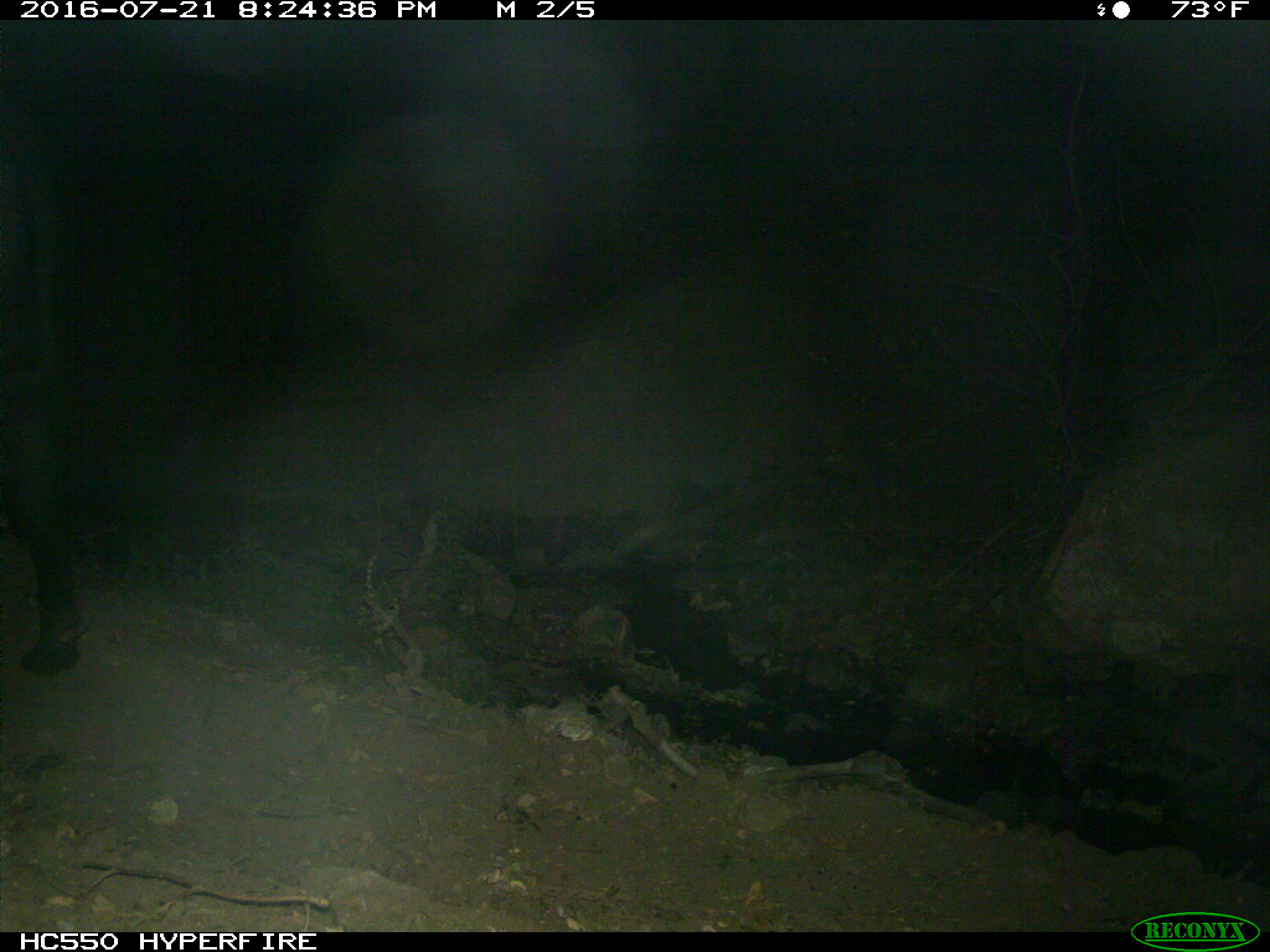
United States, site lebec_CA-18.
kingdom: Animalia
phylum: Chordata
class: Mammalia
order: Artiodactyla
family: Bovidae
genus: Bos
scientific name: Bos taurus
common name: domestic cow